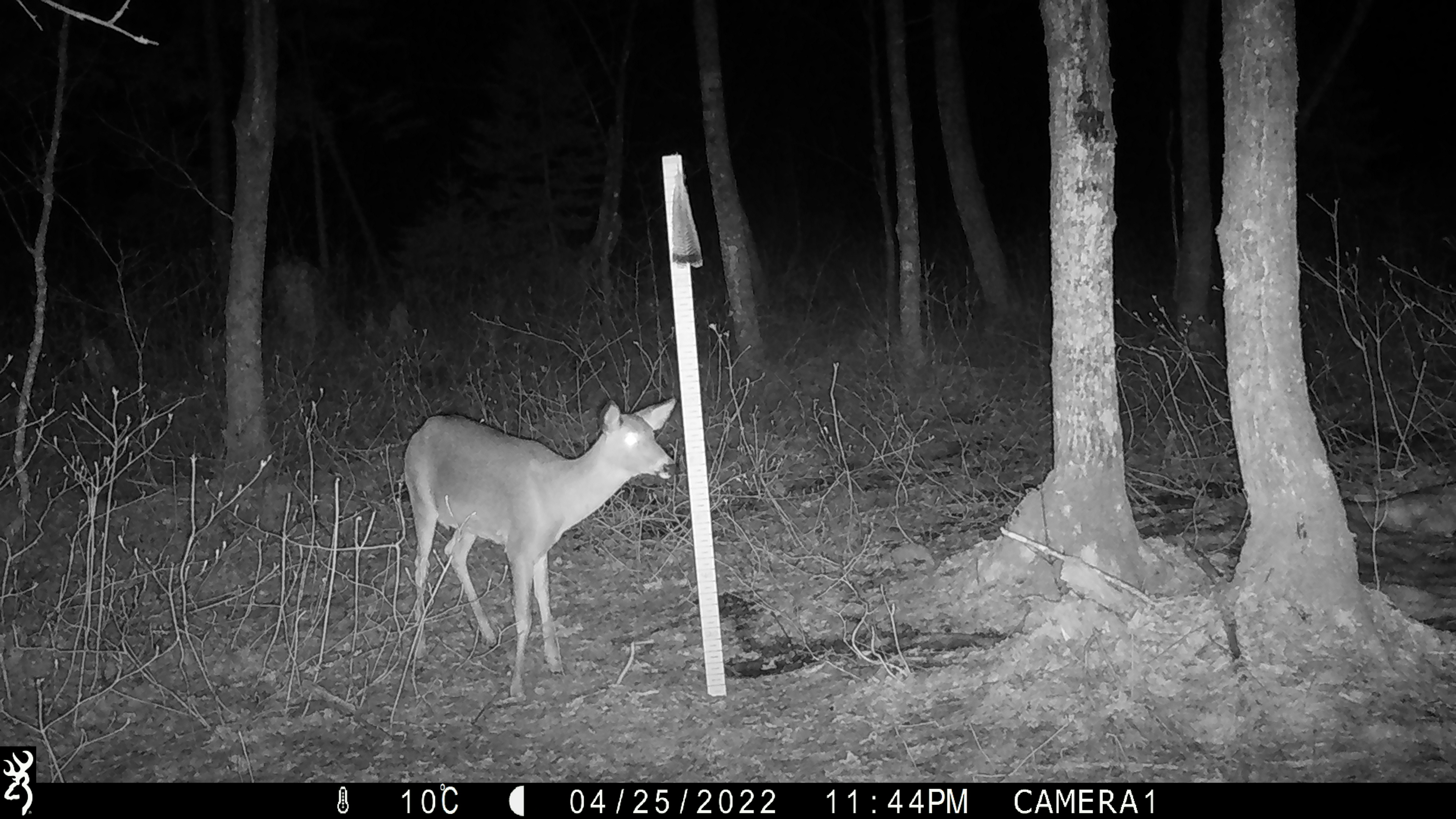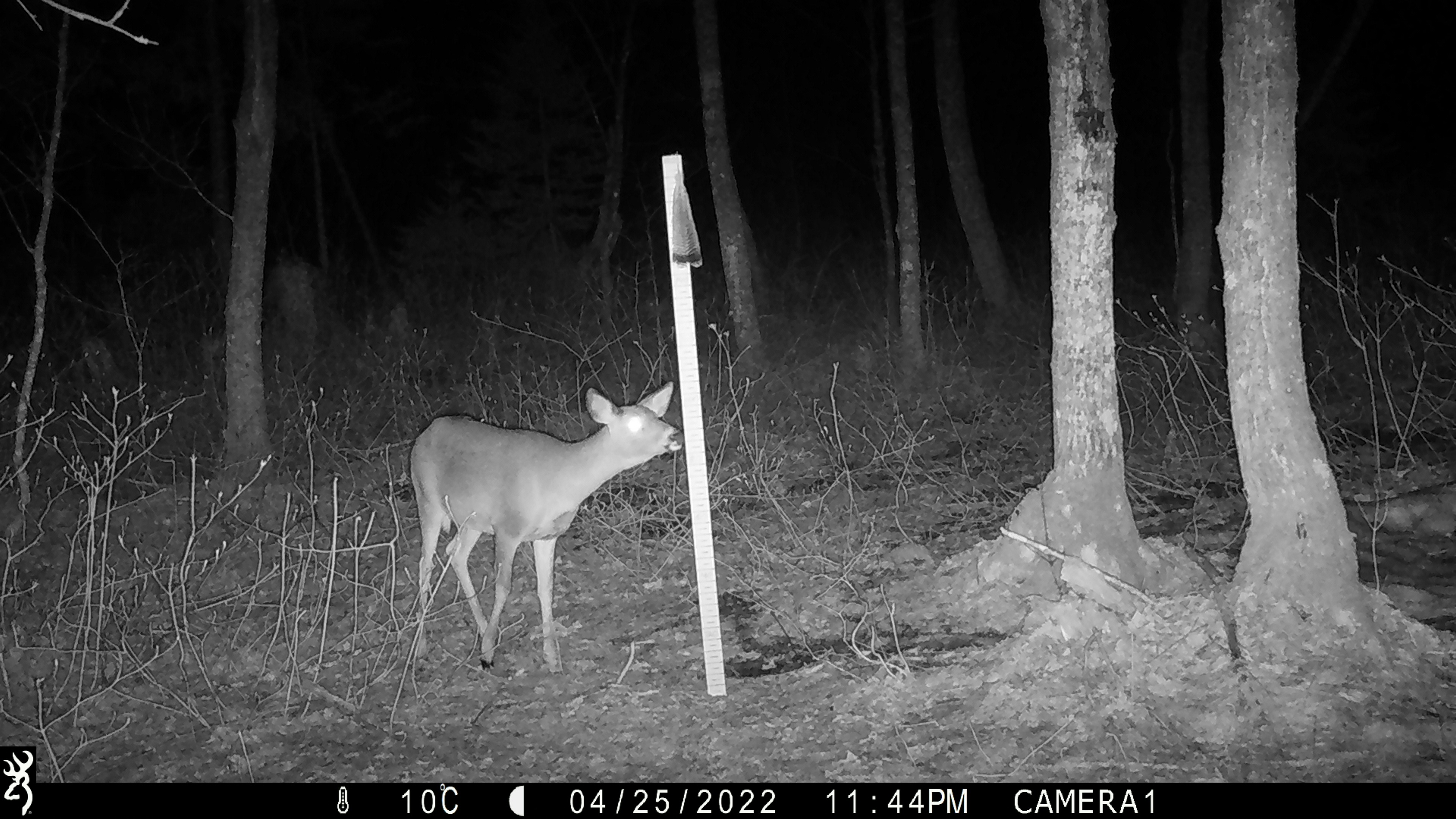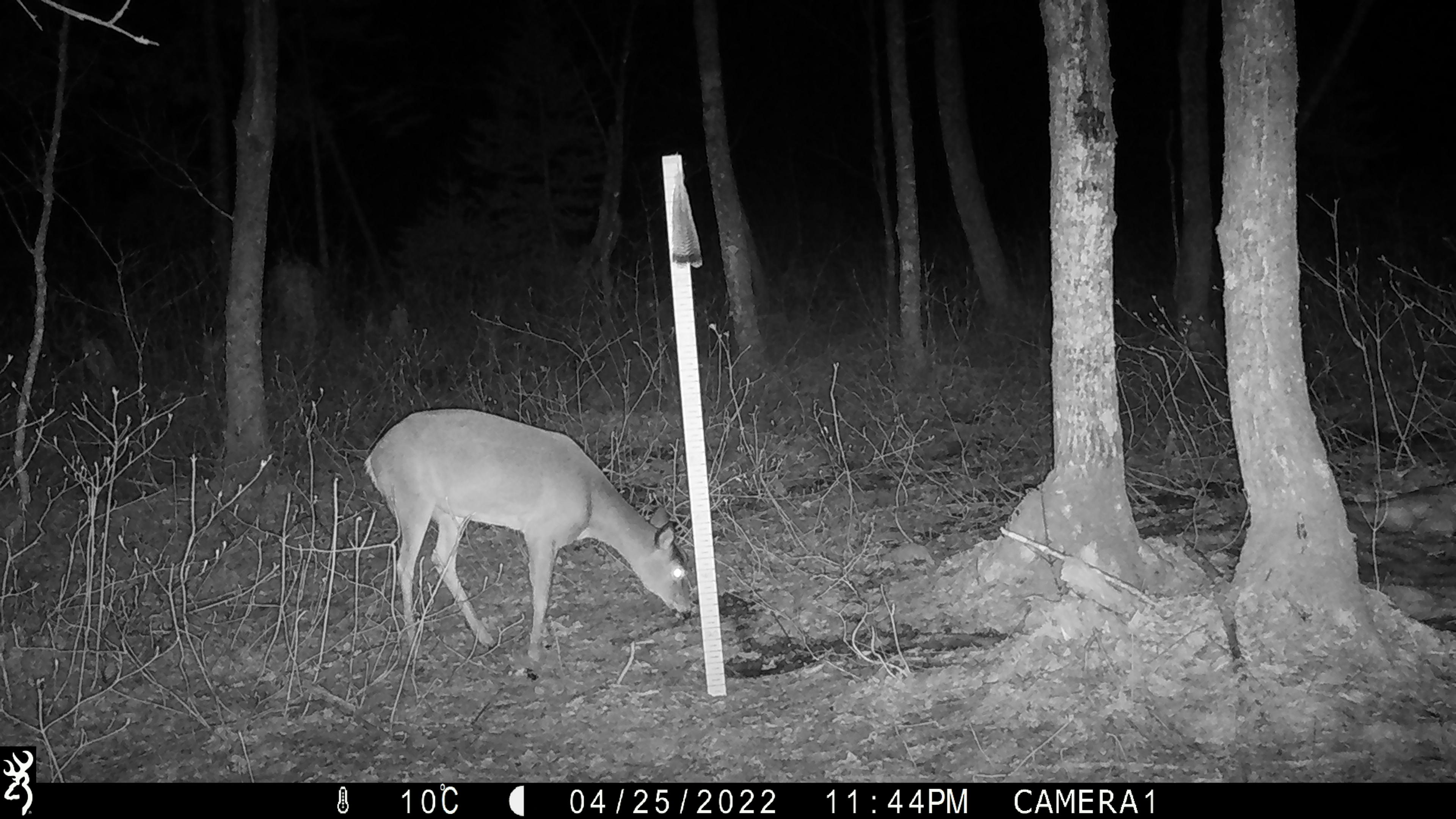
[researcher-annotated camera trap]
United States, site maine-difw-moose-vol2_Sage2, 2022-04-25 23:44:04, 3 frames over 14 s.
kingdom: Animalia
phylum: Chordata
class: Mammalia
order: Artiodactyla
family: Cervidae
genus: Odocoileus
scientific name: Odocoileus virginianus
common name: white-tailed deer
White-tailed deer (Odocoileus virginianus).